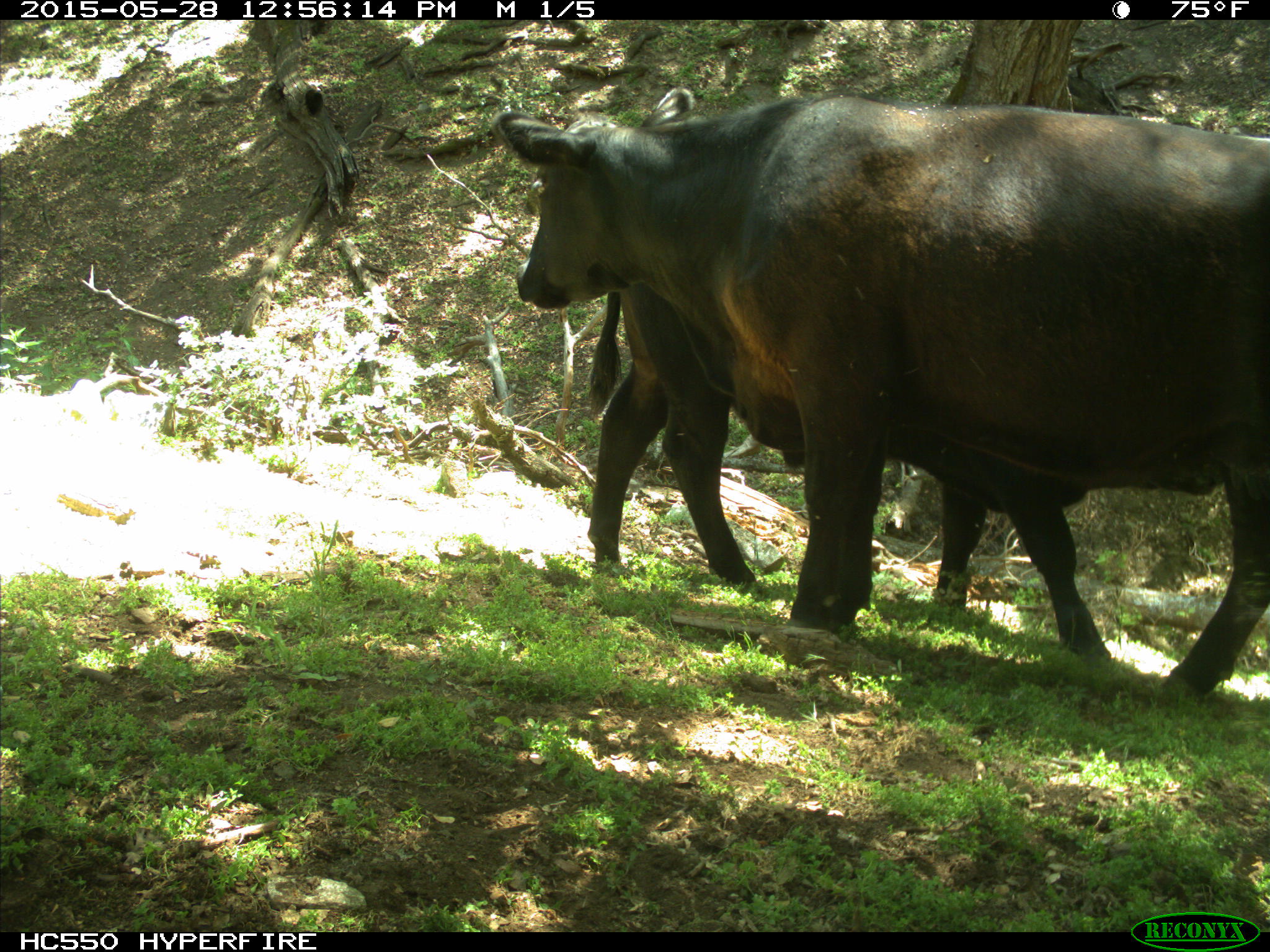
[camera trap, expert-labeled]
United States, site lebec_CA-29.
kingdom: Animalia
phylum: Chordata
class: Mammalia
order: Artiodactyla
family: Bovidae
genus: Bos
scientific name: Bos taurus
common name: domestic cow